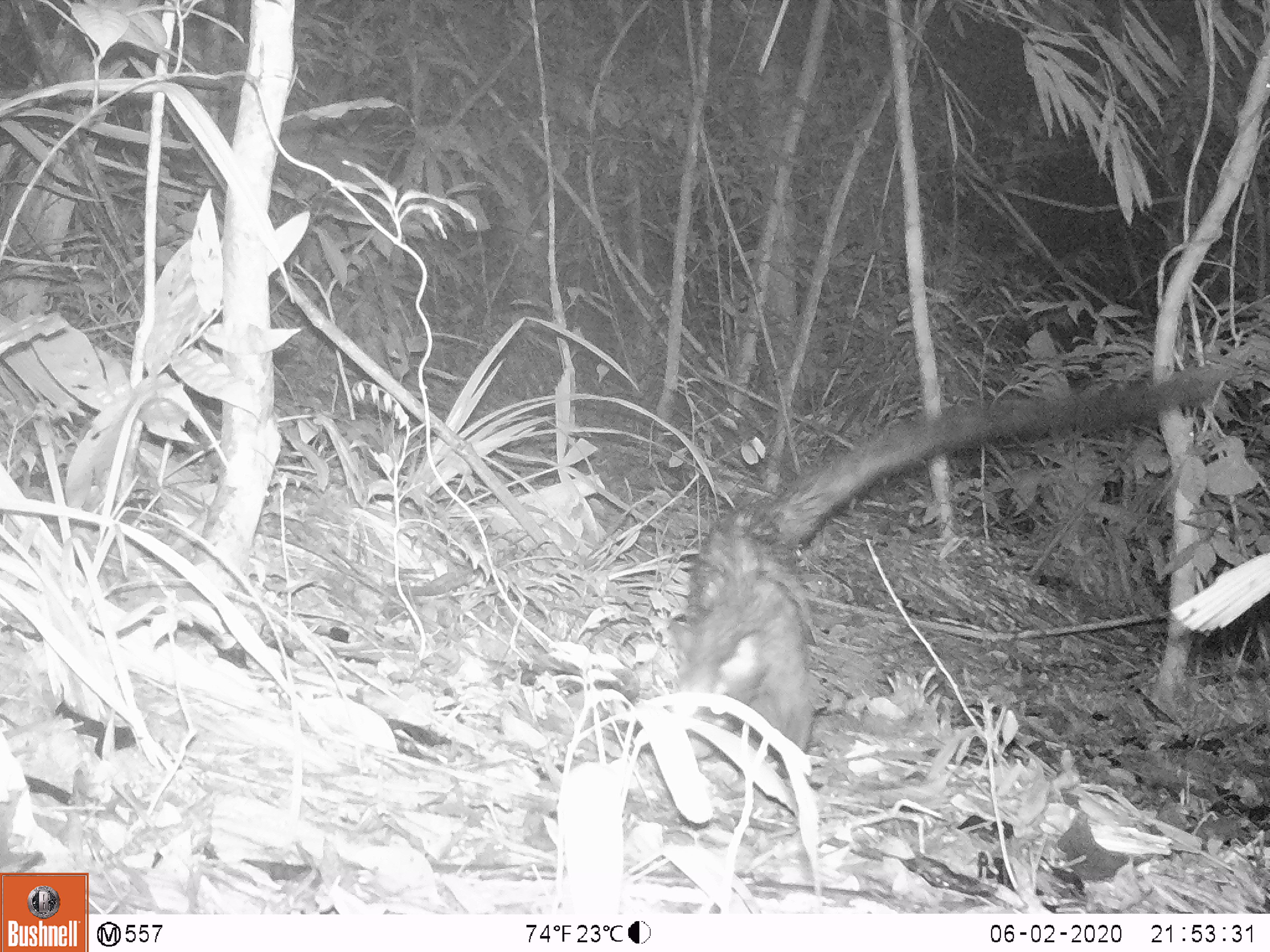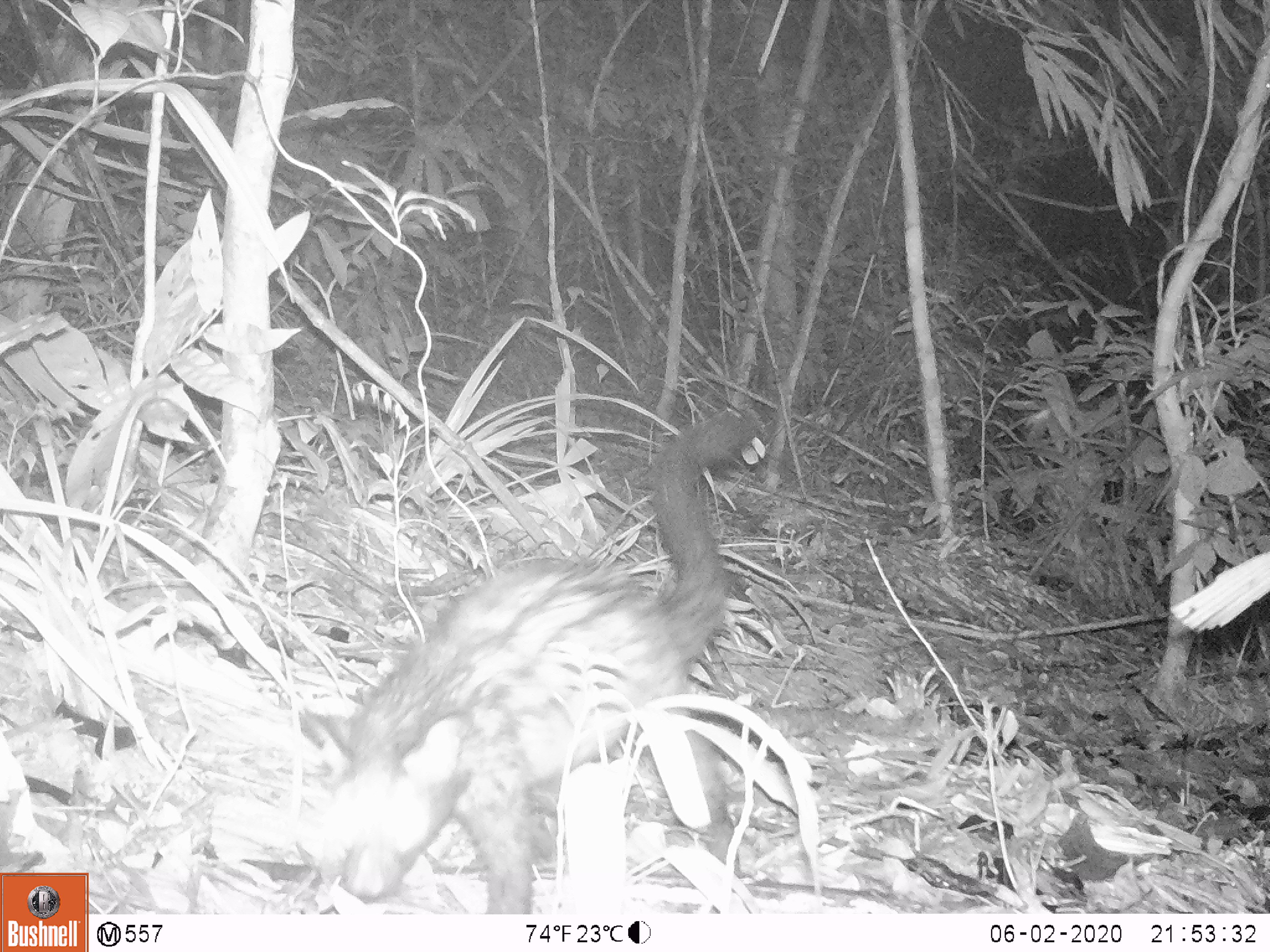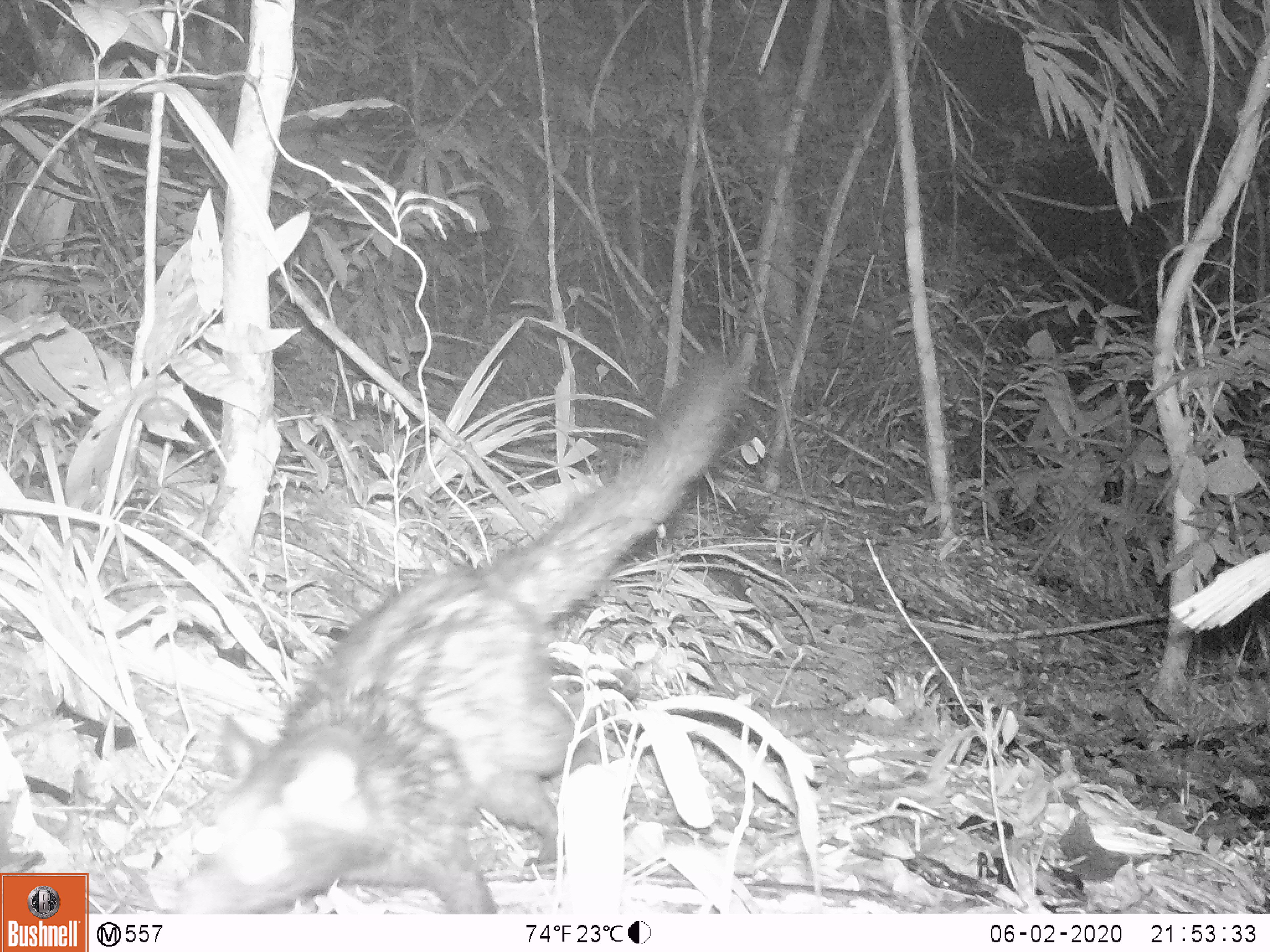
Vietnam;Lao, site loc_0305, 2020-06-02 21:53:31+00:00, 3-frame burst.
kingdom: Animalia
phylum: Chordata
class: Mammalia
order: Carnivora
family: Viverridae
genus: Paradoxurus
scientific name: Paradoxurus hermaphroditus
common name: common palm civet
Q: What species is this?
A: Common palm civet (Paradoxurus hermaphroditus).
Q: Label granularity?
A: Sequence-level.